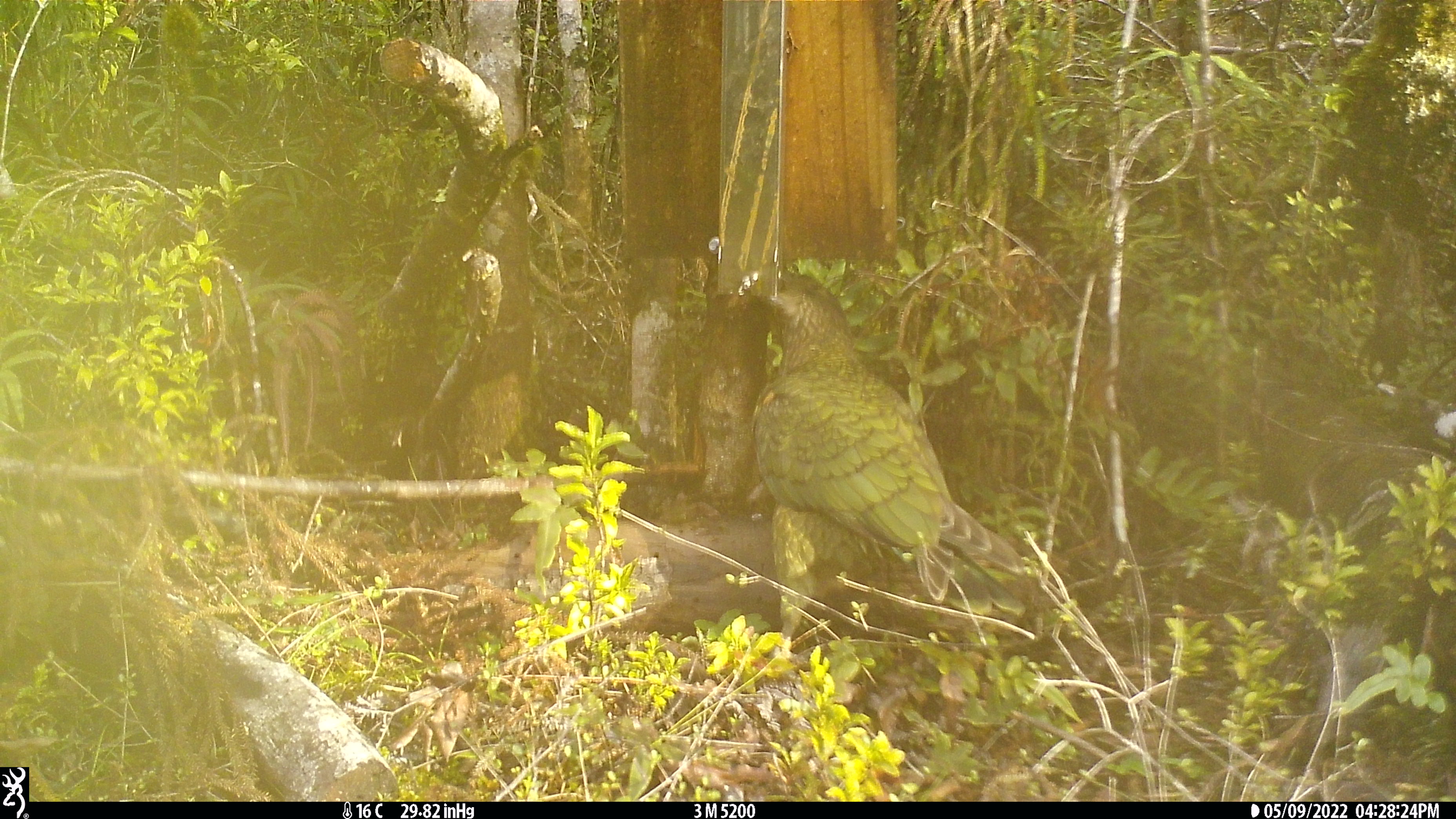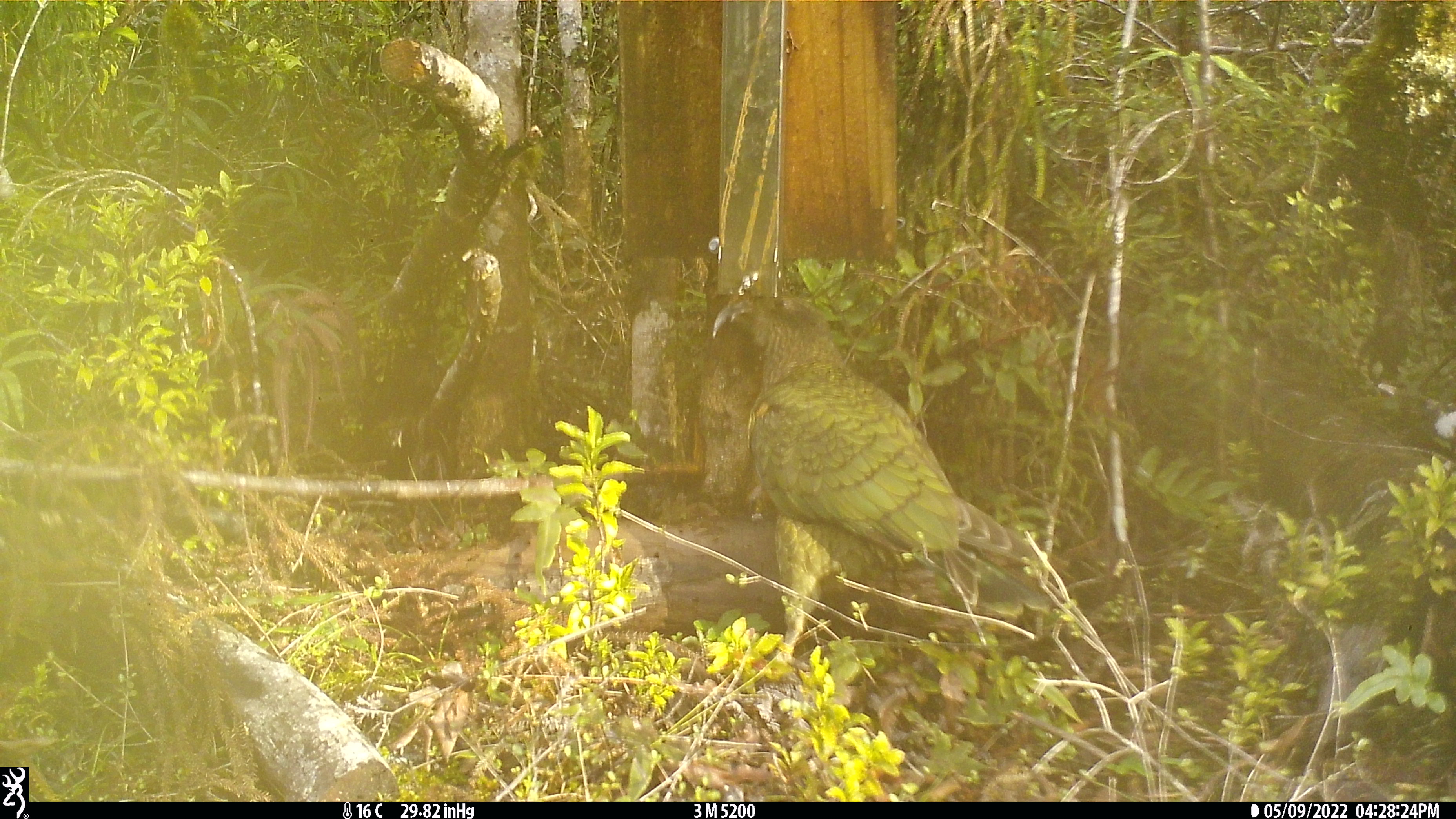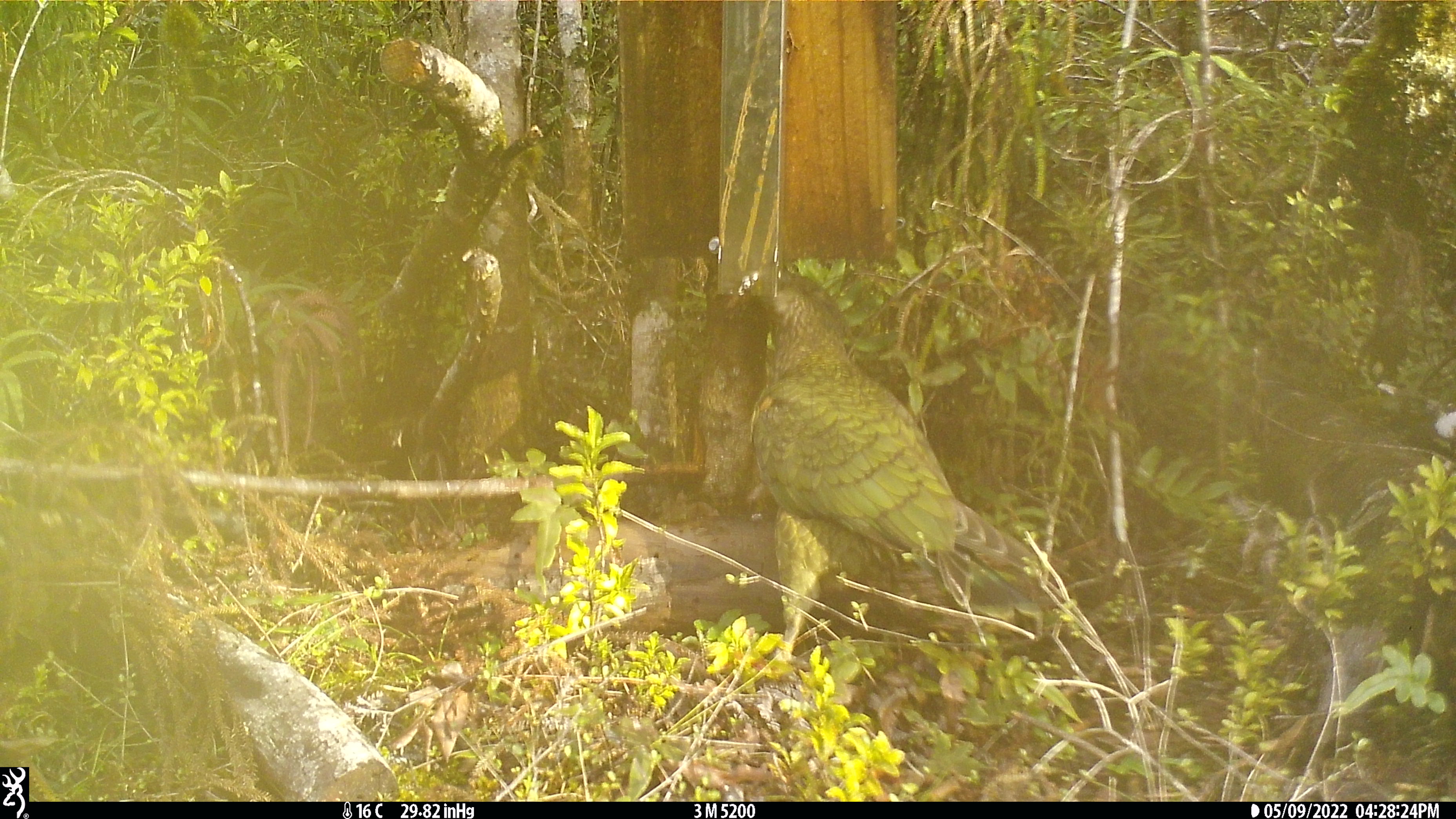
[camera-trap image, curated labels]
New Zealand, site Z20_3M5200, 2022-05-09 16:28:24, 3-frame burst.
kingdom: Animalia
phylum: Chordata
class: Aves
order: Psittaciformes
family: Strigopidae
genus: Nestor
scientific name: Nestor notabilis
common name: kea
Kea (Nestor notabilis).